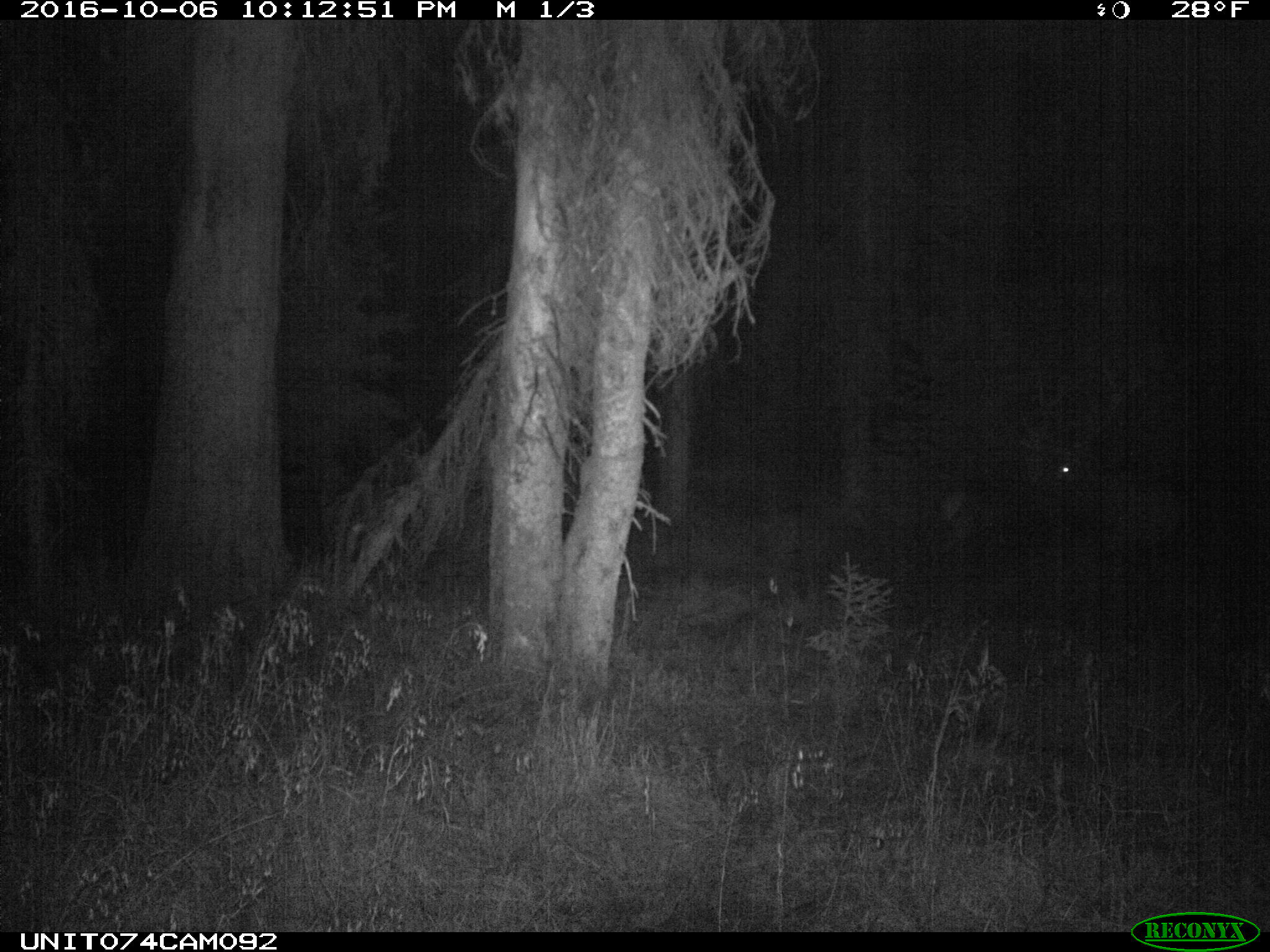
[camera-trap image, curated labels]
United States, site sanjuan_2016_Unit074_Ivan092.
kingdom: Animalia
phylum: Chordata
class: Mammalia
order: Artiodactyla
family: Cervidae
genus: Cervus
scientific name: Cervus elaphus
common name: red deer